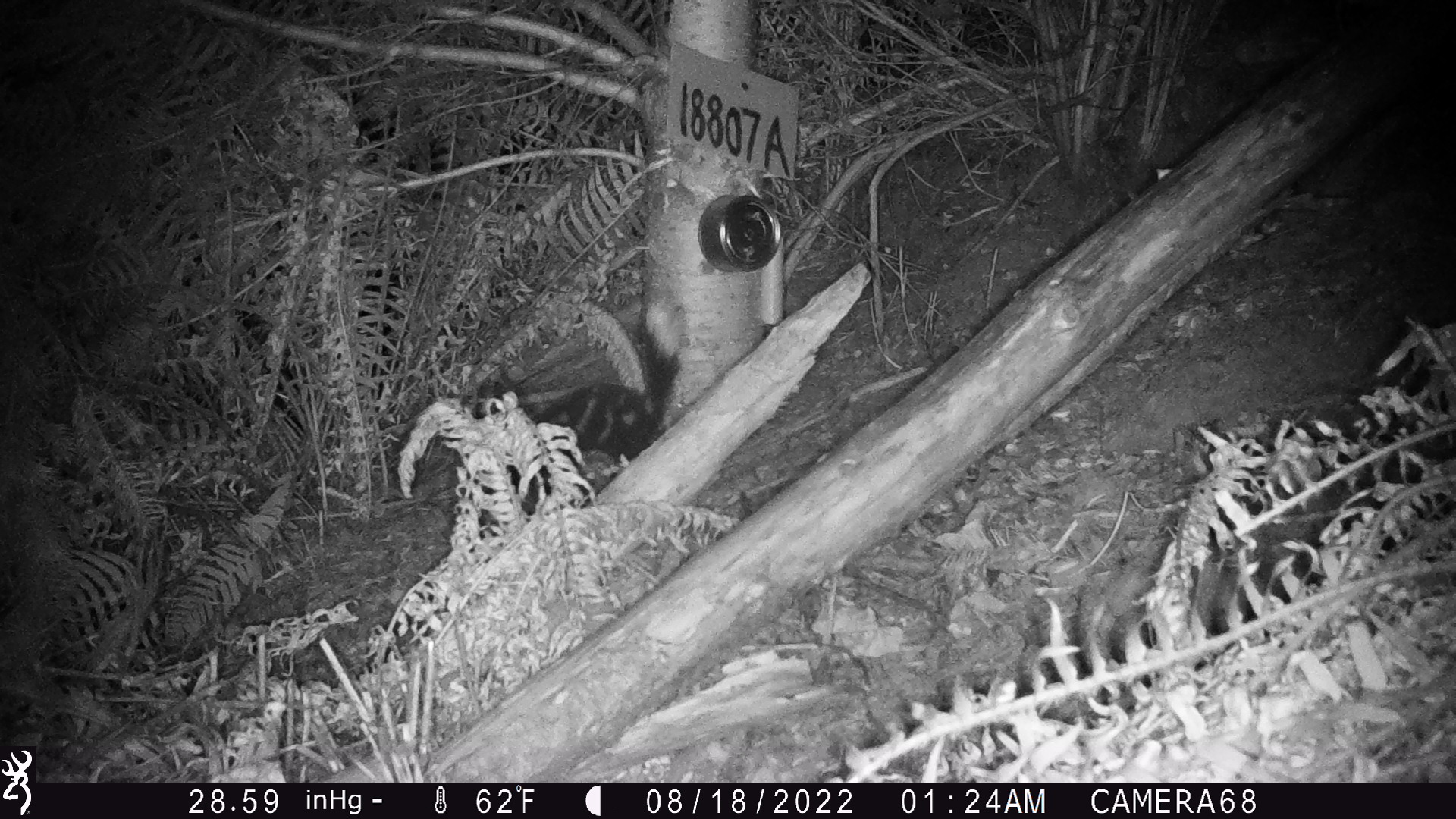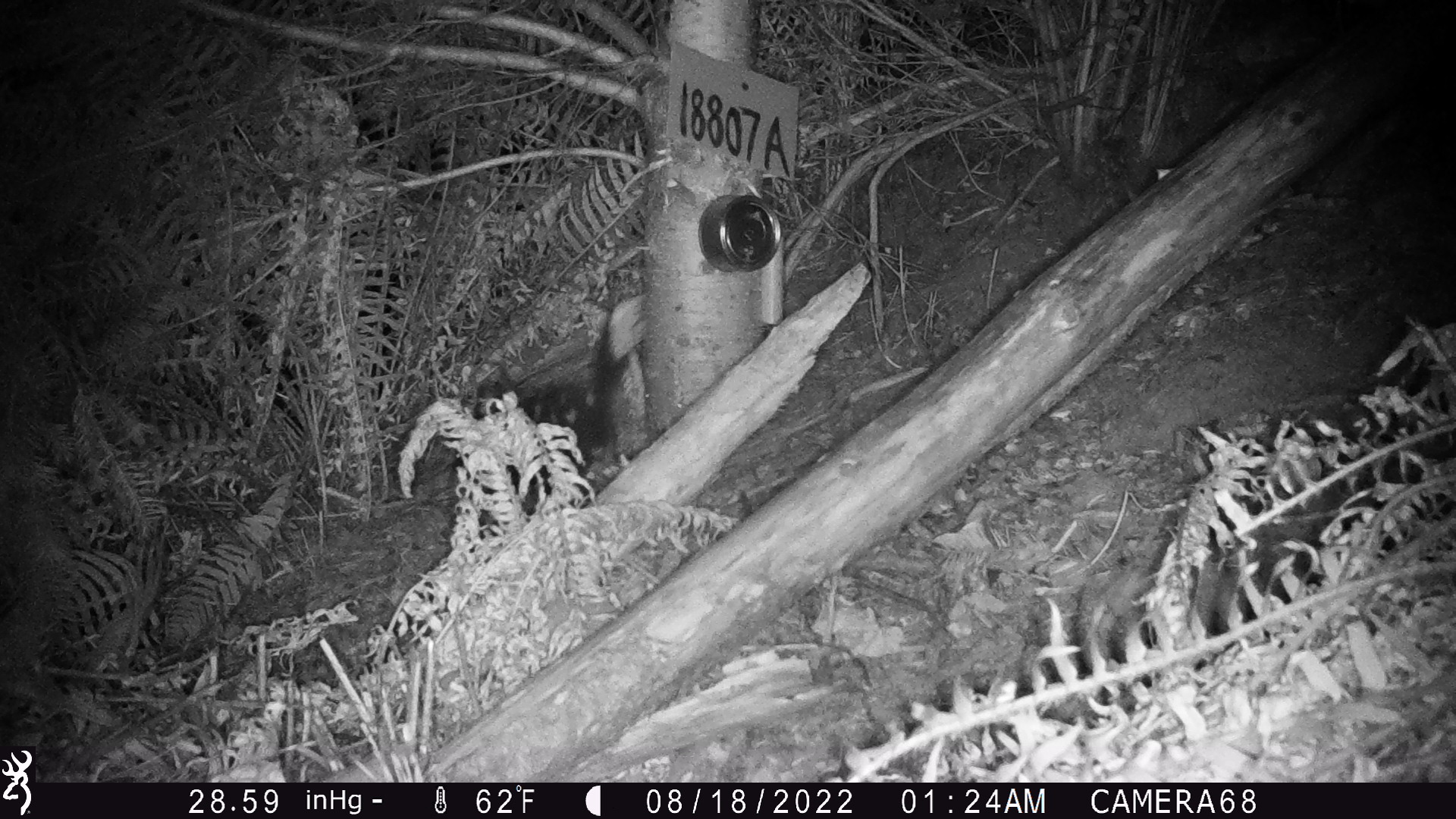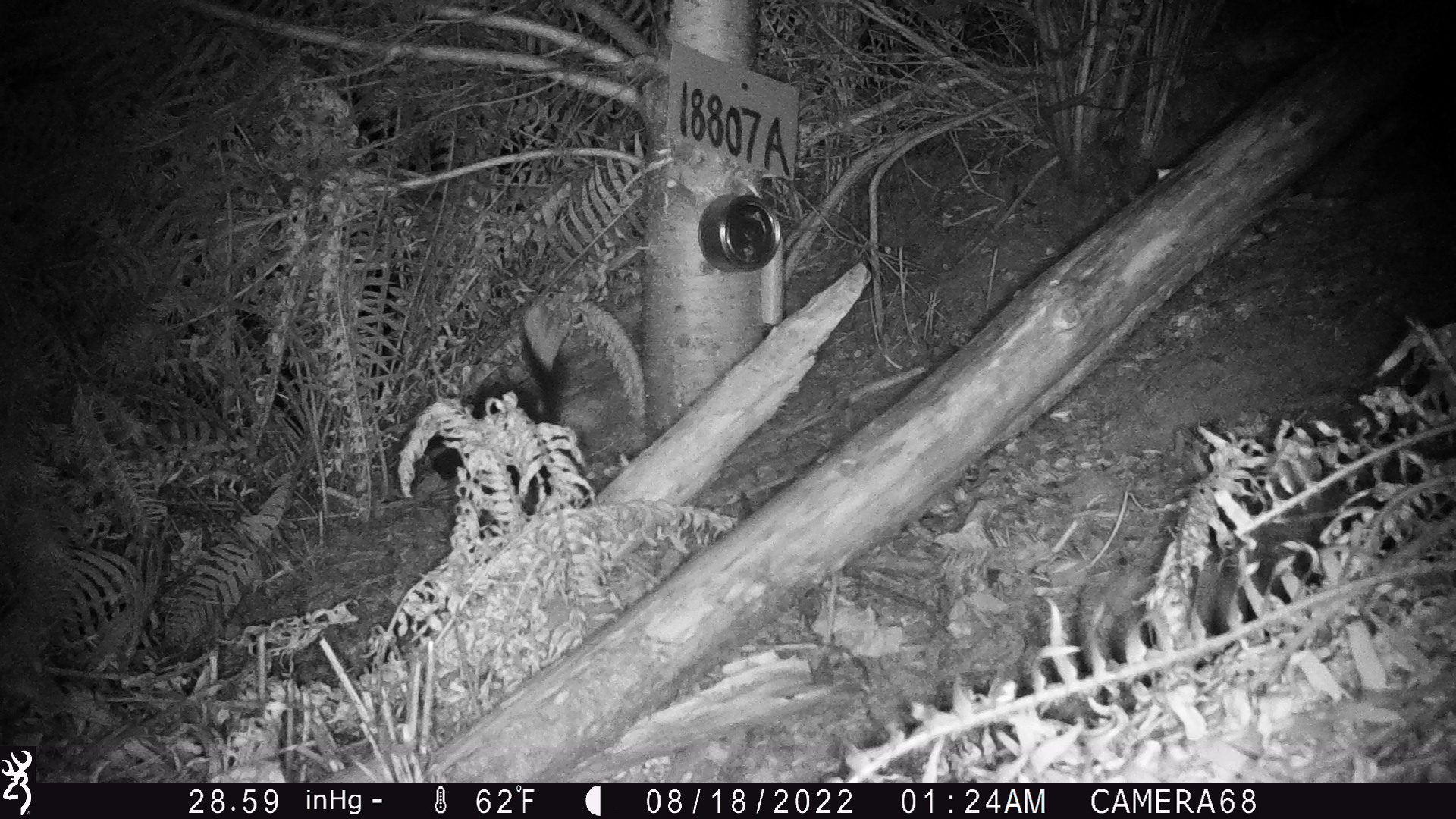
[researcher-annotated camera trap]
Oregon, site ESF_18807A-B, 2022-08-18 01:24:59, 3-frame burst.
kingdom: Animalia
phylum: Chordata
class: Mammalia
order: Carnivora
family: Mephitidae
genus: Spilogale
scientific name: Spilogale gracilis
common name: western spotted skunk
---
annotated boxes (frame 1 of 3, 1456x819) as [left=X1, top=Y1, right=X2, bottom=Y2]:
western spotted skunk: [left=502, top=297, right=684, bottom=471]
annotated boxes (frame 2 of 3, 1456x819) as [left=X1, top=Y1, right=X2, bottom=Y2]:
western spotted skunk: [left=468, top=302, right=639, bottom=476]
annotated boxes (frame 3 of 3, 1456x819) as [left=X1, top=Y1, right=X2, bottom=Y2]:
western spotted skunk: [left=424, top=312, right=567, bottom=485]